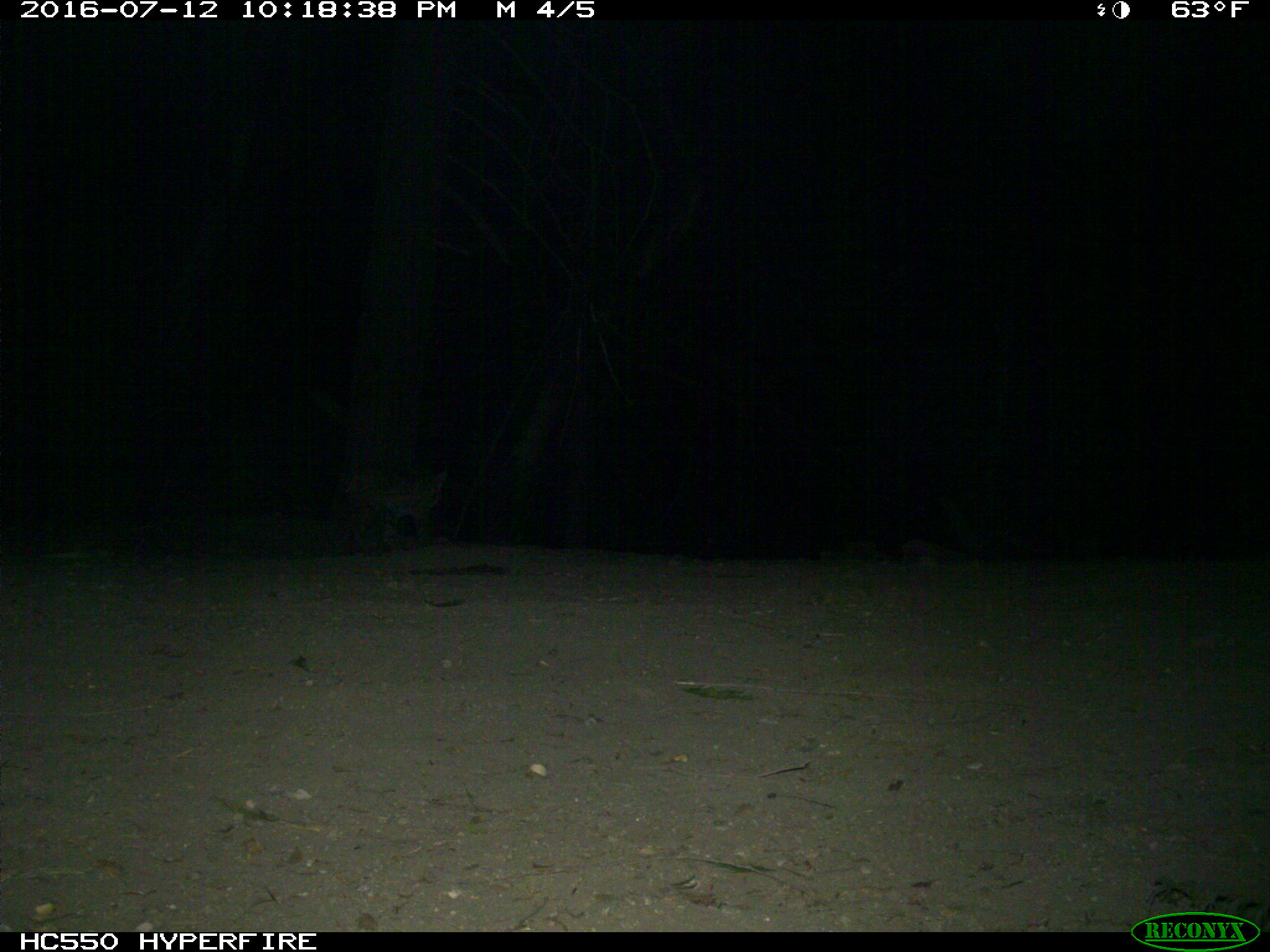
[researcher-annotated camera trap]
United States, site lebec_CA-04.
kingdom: Animalia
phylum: Chordata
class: Mammalia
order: Carnivora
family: Felidae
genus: Lynx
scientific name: Lynx rufus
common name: bobcat